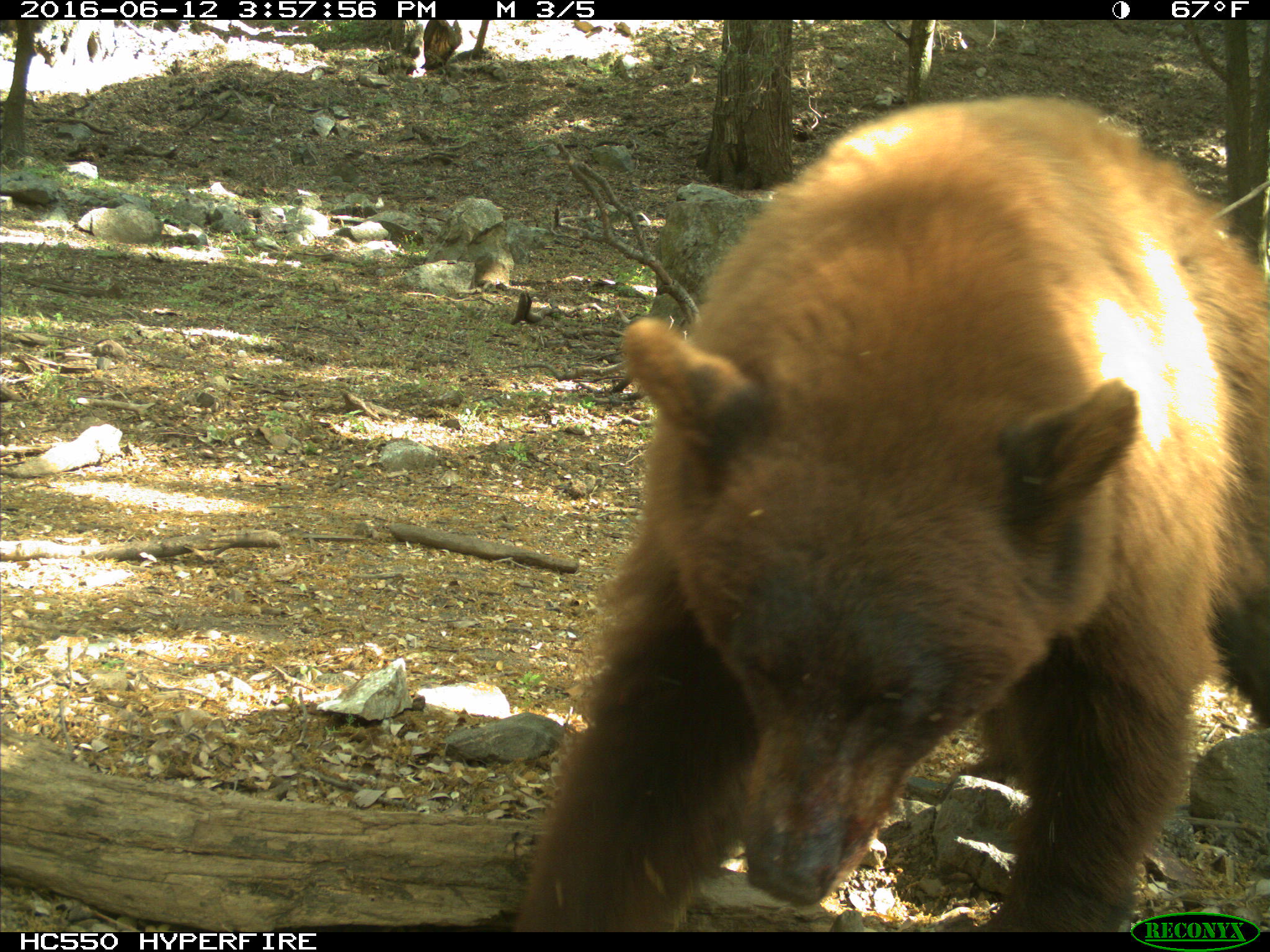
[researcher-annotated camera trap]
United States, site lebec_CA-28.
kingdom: Animalia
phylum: Chordata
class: Mammalia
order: Carnivora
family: Ursidae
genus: Ursus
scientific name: Ursus americanus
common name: american black bear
Ursus americanus (american black bear).